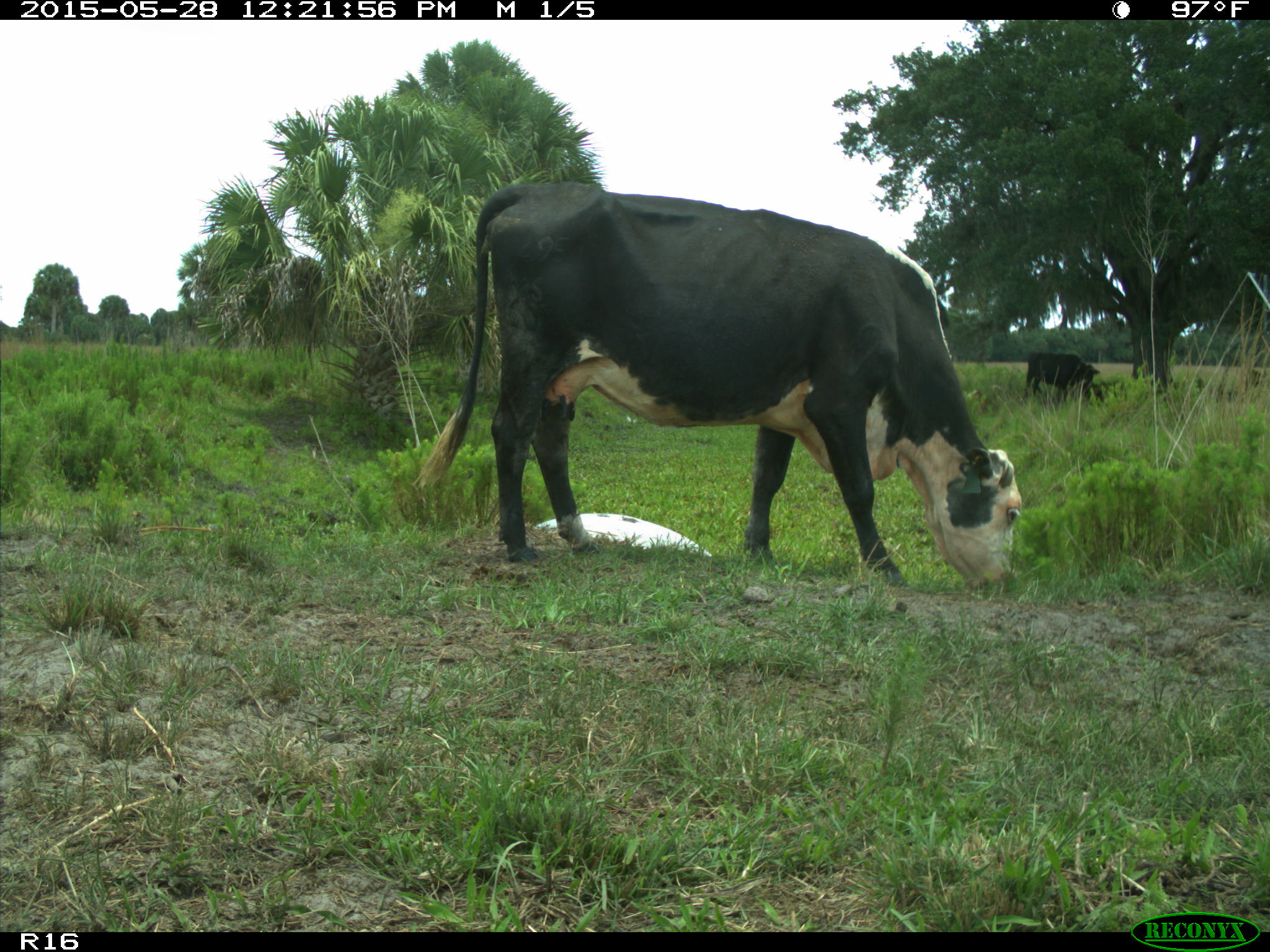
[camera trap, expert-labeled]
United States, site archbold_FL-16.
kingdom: Animalia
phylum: Chordata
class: Mammalia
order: Artiodactyla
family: Bovidae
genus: Bos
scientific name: Bos taurus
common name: domestic cow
Bos taurus (domestic cow).